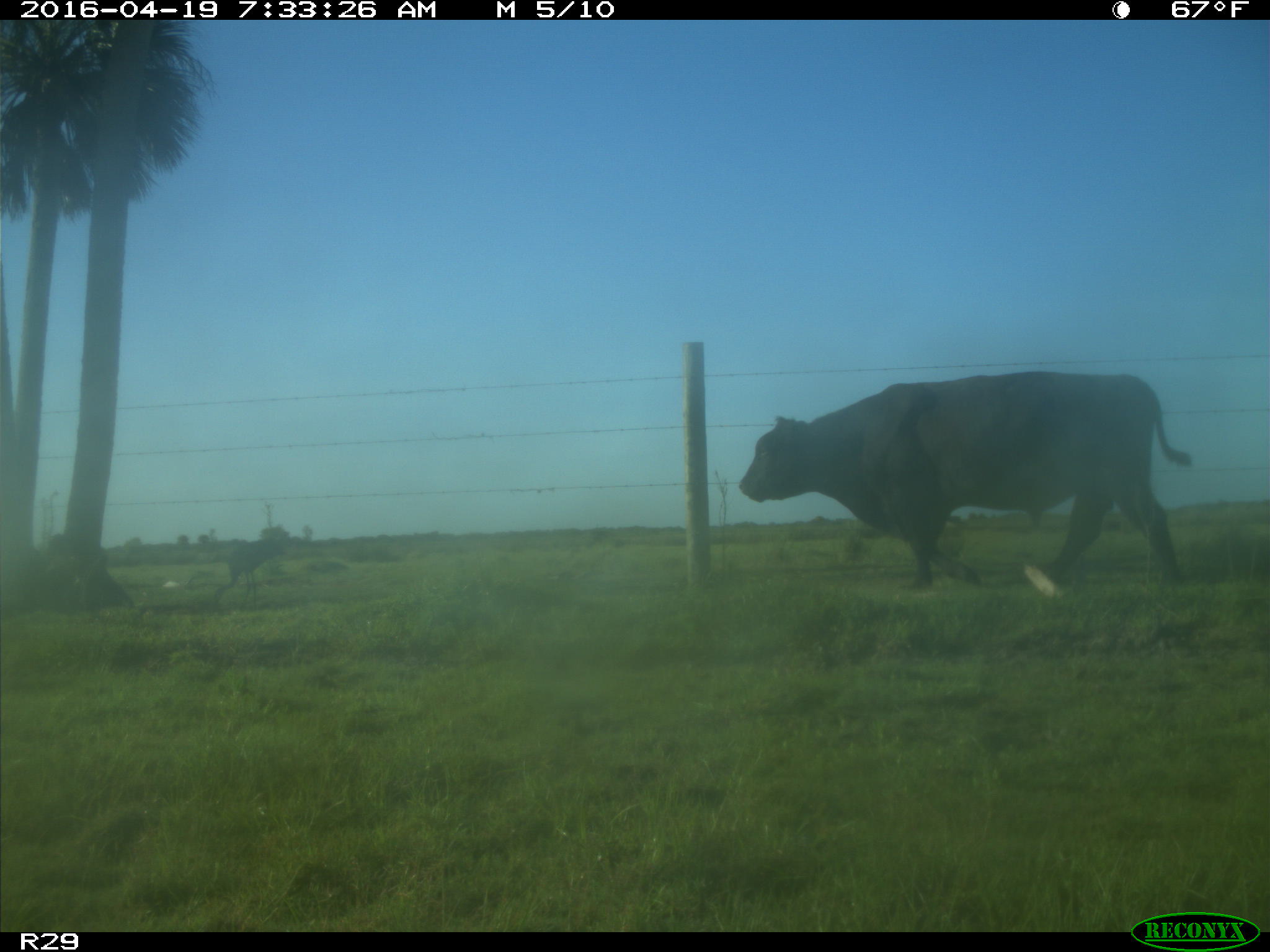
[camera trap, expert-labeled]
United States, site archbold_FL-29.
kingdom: Animalia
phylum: Chordata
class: Mammalia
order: Artiodactyla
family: Bovidae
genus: Bos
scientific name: Bos taurus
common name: domestic cow